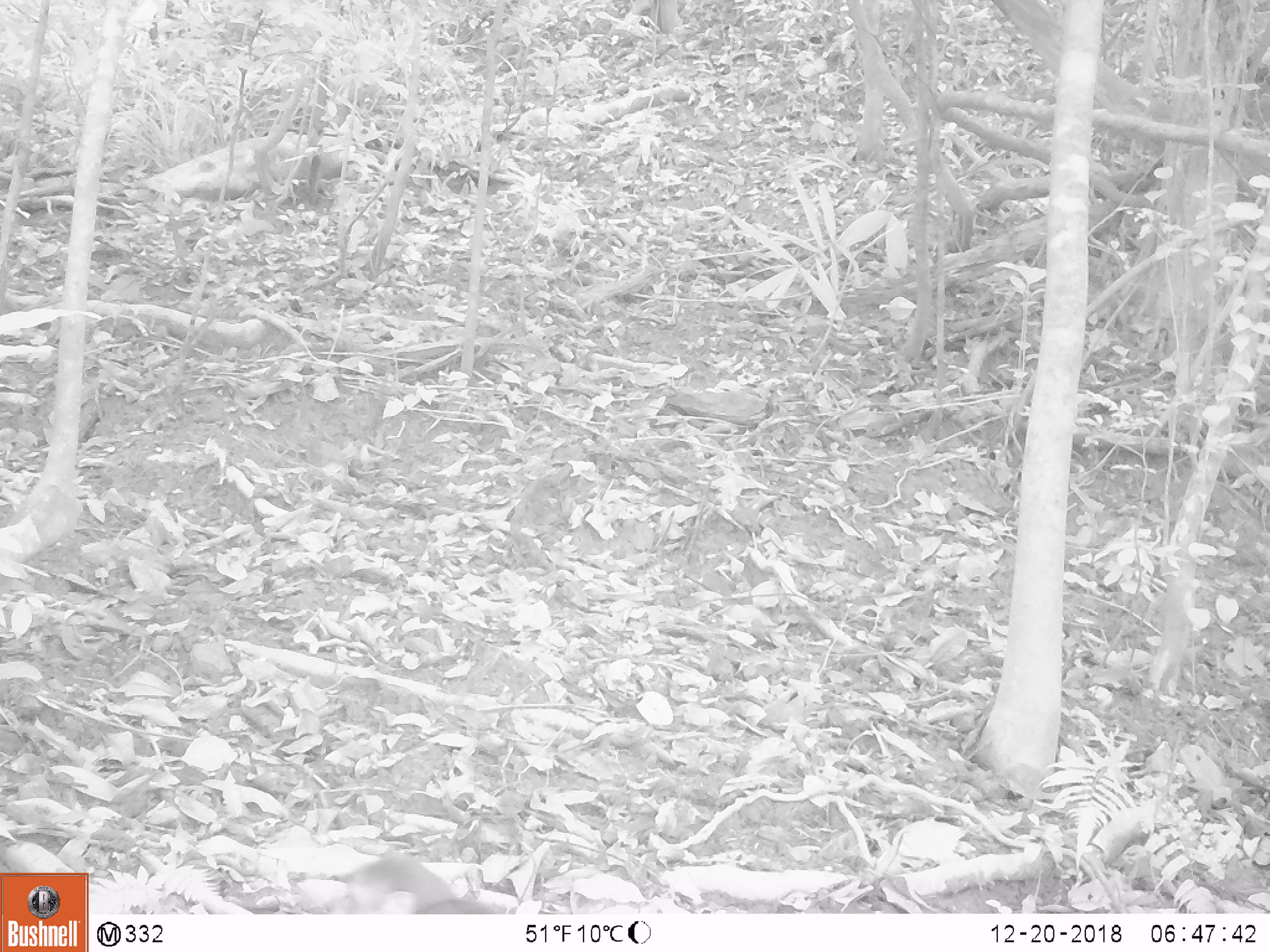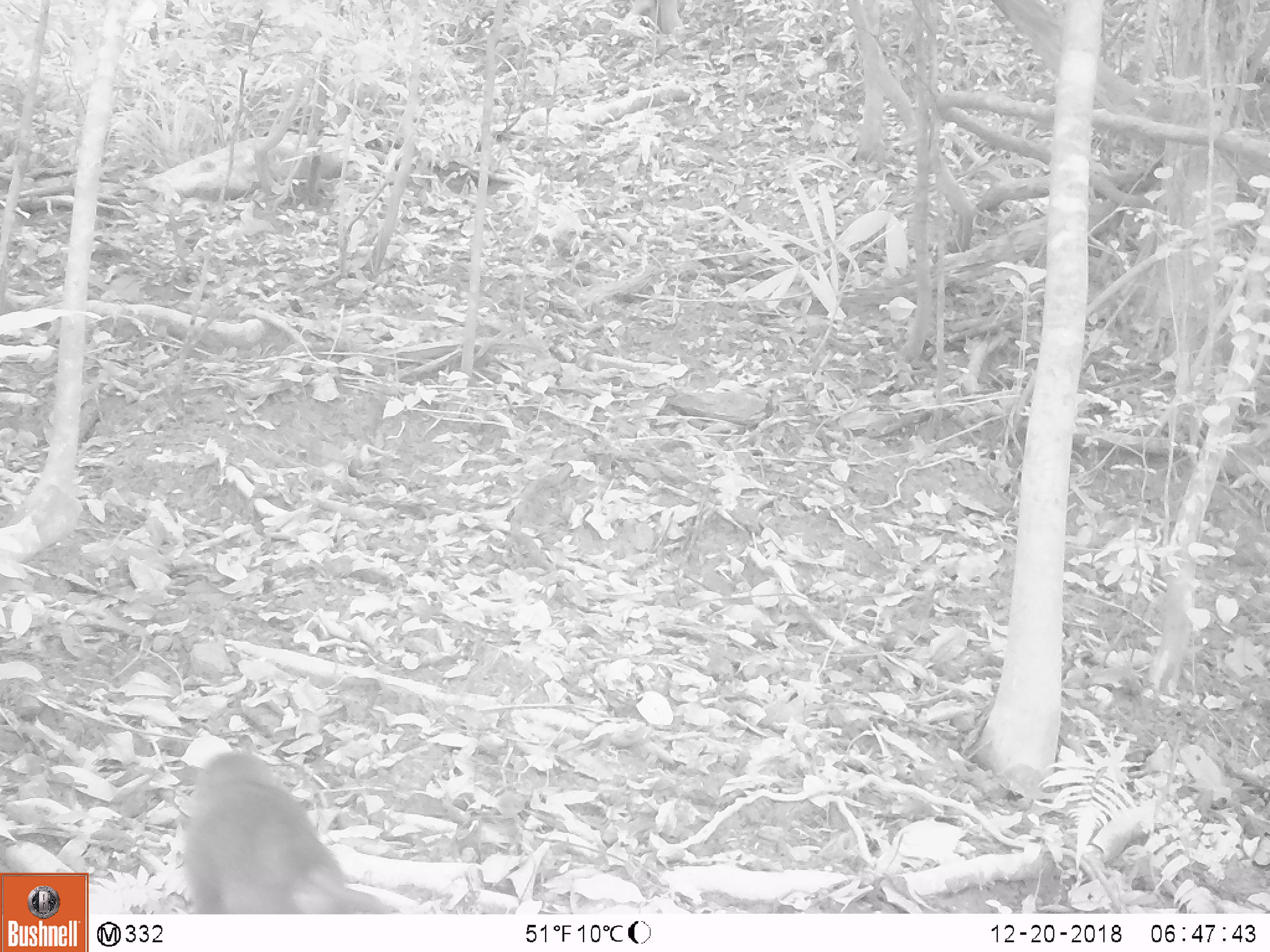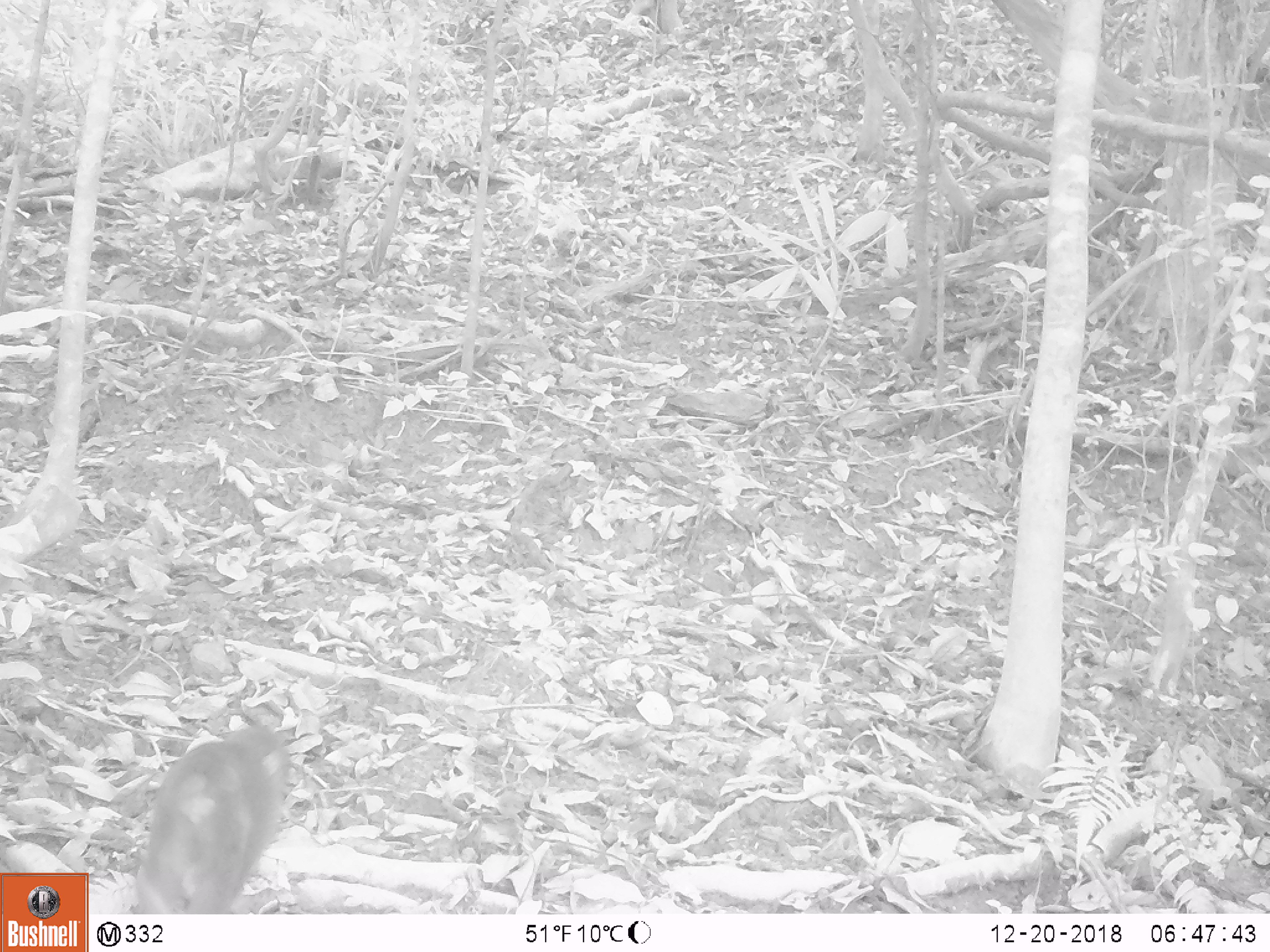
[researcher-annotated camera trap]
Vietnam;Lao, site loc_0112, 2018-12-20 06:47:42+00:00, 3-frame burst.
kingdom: Animalia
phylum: Chordata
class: Mammalia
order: Primates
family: Cercopithecidae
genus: Macaca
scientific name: Macaca nemestrina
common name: pig-tailed macaque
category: pig tailed macaque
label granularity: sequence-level